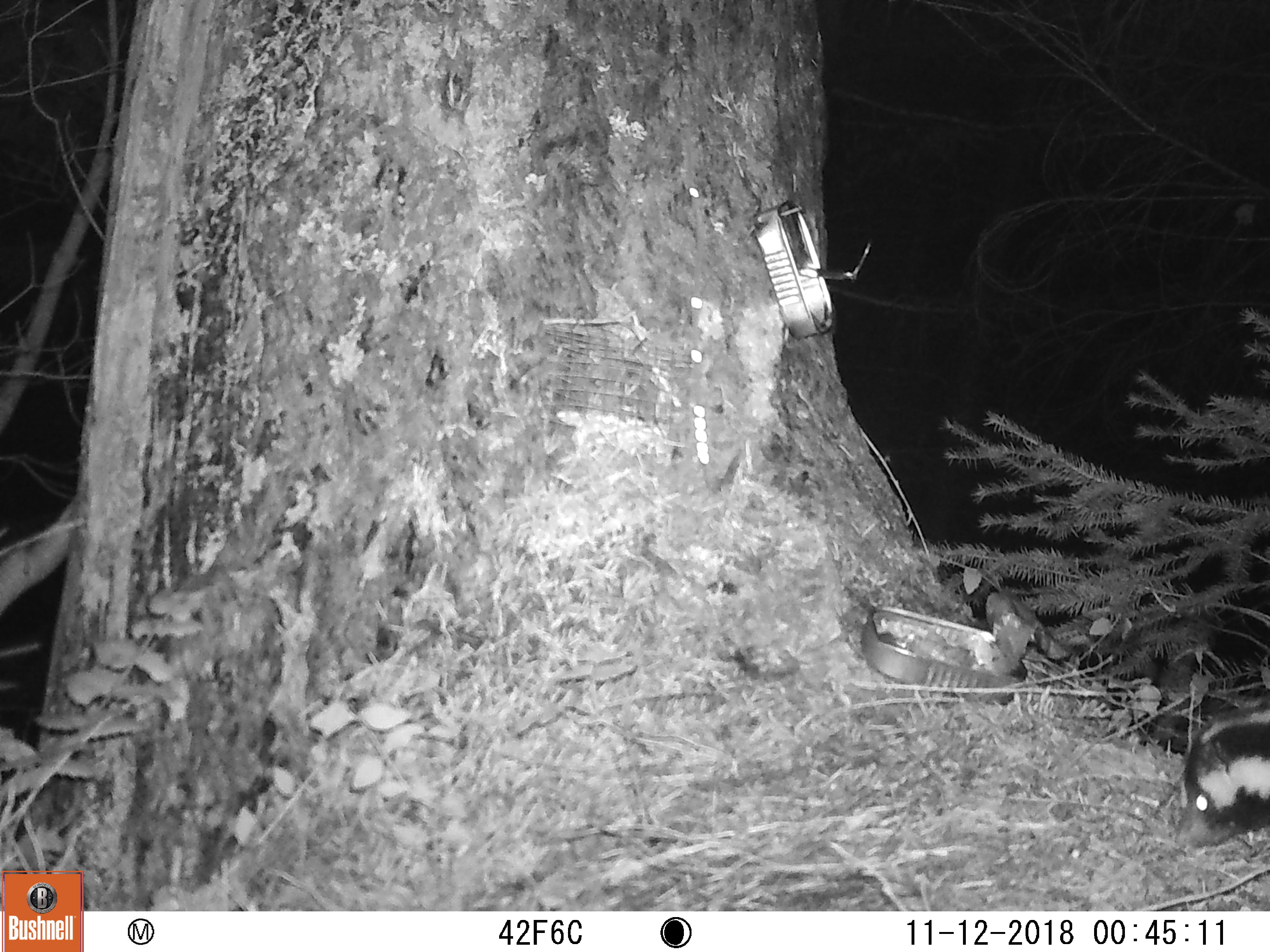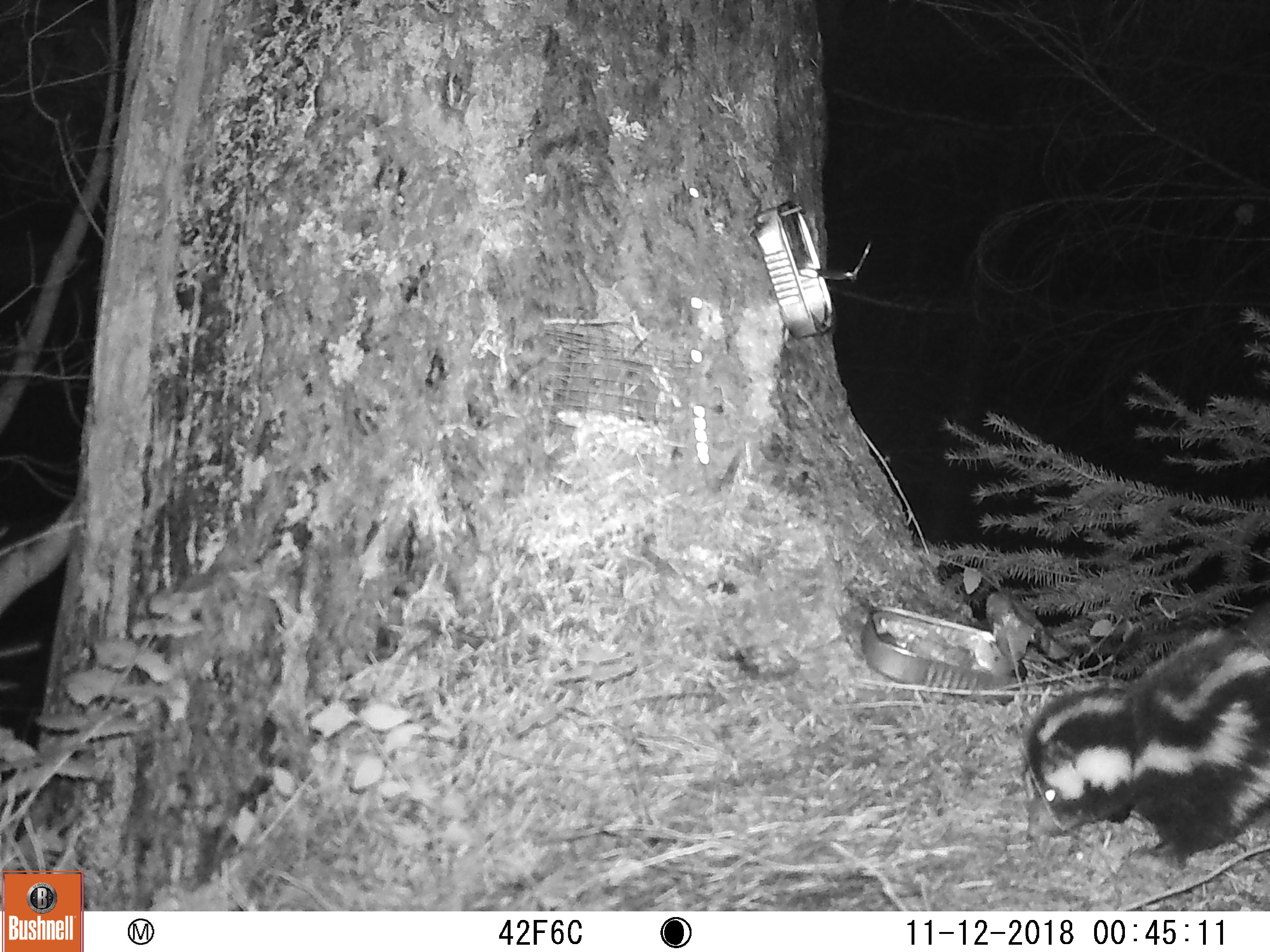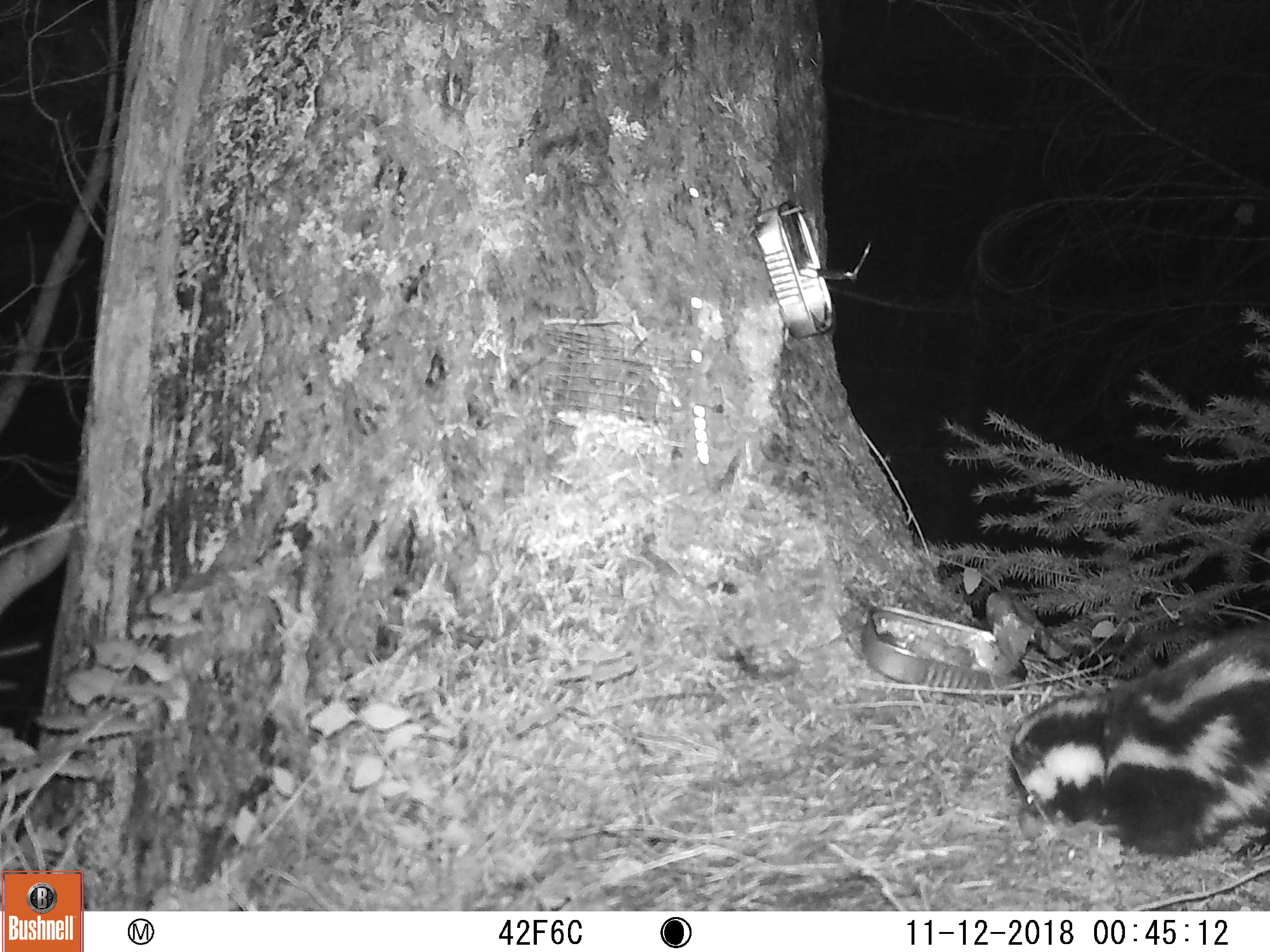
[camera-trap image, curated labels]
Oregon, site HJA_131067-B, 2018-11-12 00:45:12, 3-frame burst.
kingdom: Animalia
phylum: Chordata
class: Mammalia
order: Carnivora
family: Mephitidae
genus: Spilogale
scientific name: Spilogale gracilis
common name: western spotted skunk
Western spotted skunk (Spilogale gracilis).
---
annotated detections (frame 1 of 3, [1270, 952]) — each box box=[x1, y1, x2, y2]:
western spotted skunk: box=[1150, 700, 1263, 866]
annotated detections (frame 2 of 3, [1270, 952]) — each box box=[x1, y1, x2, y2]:
western spotted skunk: box=[1017, 603, 1263, 878]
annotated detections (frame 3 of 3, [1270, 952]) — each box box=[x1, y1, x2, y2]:
western spotted skunk: box=[983, 614, 1263, 882]